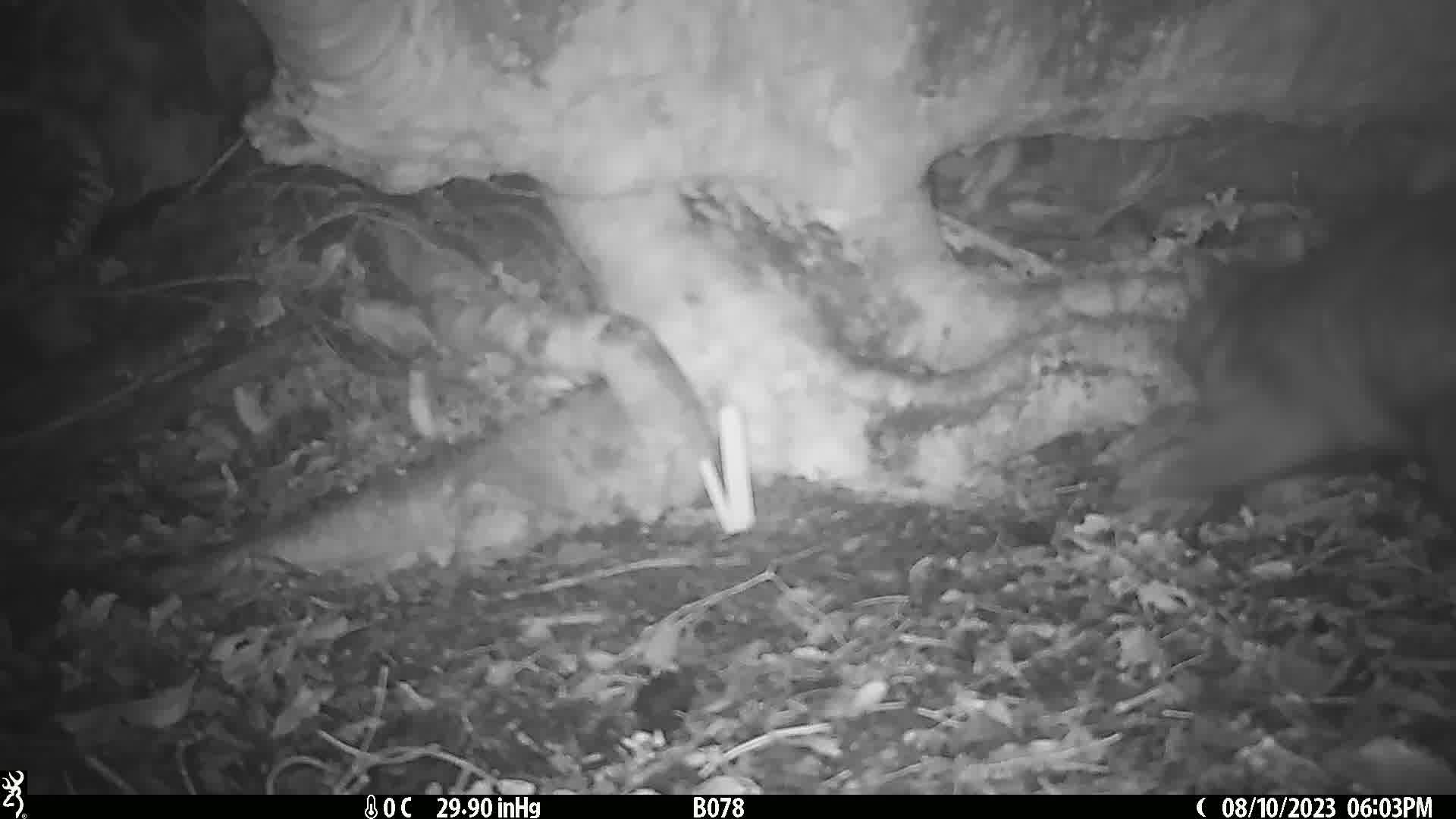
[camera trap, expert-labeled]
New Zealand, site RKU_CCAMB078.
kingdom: Animalia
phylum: Chordata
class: Mammalia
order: Diprotodontia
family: Phalangeridae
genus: Trichosurus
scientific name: Trichosurus vulpecula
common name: common brushtail possum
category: possum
Possum (common brushtail possum) (Trichosurus vulpecula).